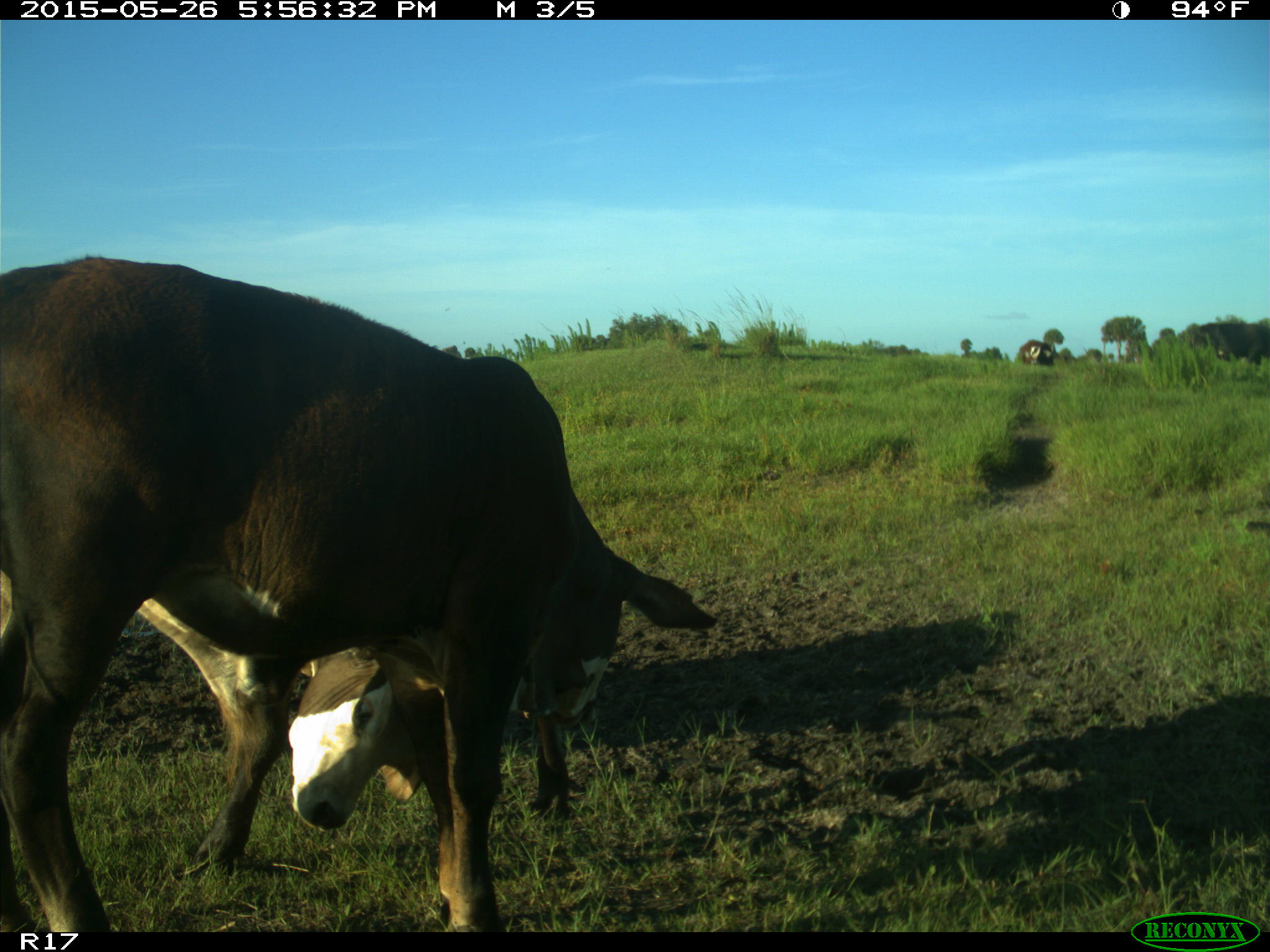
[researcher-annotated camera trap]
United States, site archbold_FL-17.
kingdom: Animalia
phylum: Chordata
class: Mammalia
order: Artiodactyla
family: Bovidae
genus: Bos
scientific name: Bos taurus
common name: domestic cow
Bos taurus (domestic cow).